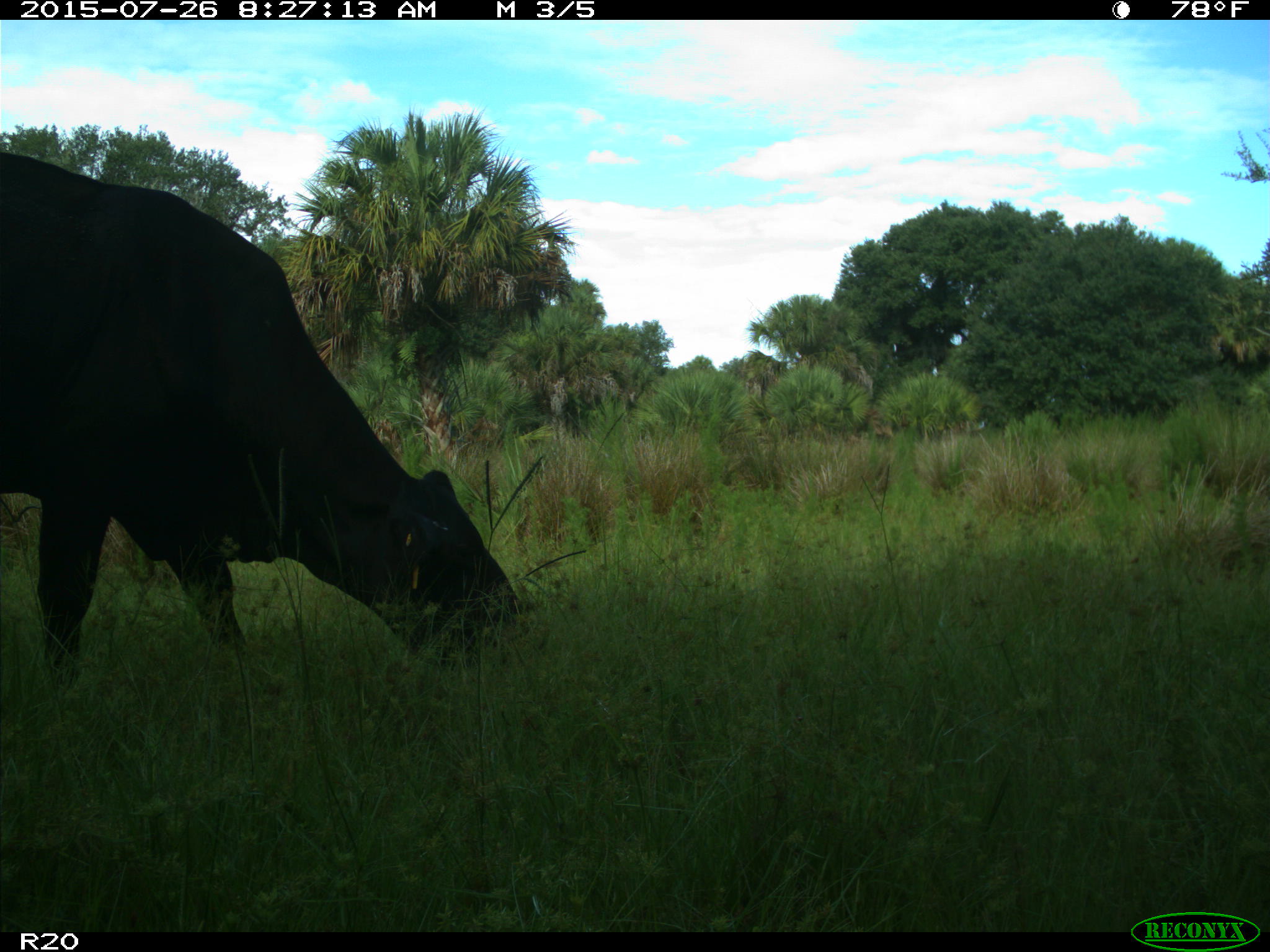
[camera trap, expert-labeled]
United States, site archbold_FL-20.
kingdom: Animalia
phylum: Chordata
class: Mammalia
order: Artiodactyla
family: Bovidae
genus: Bos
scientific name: Bos taurus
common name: domestic cow